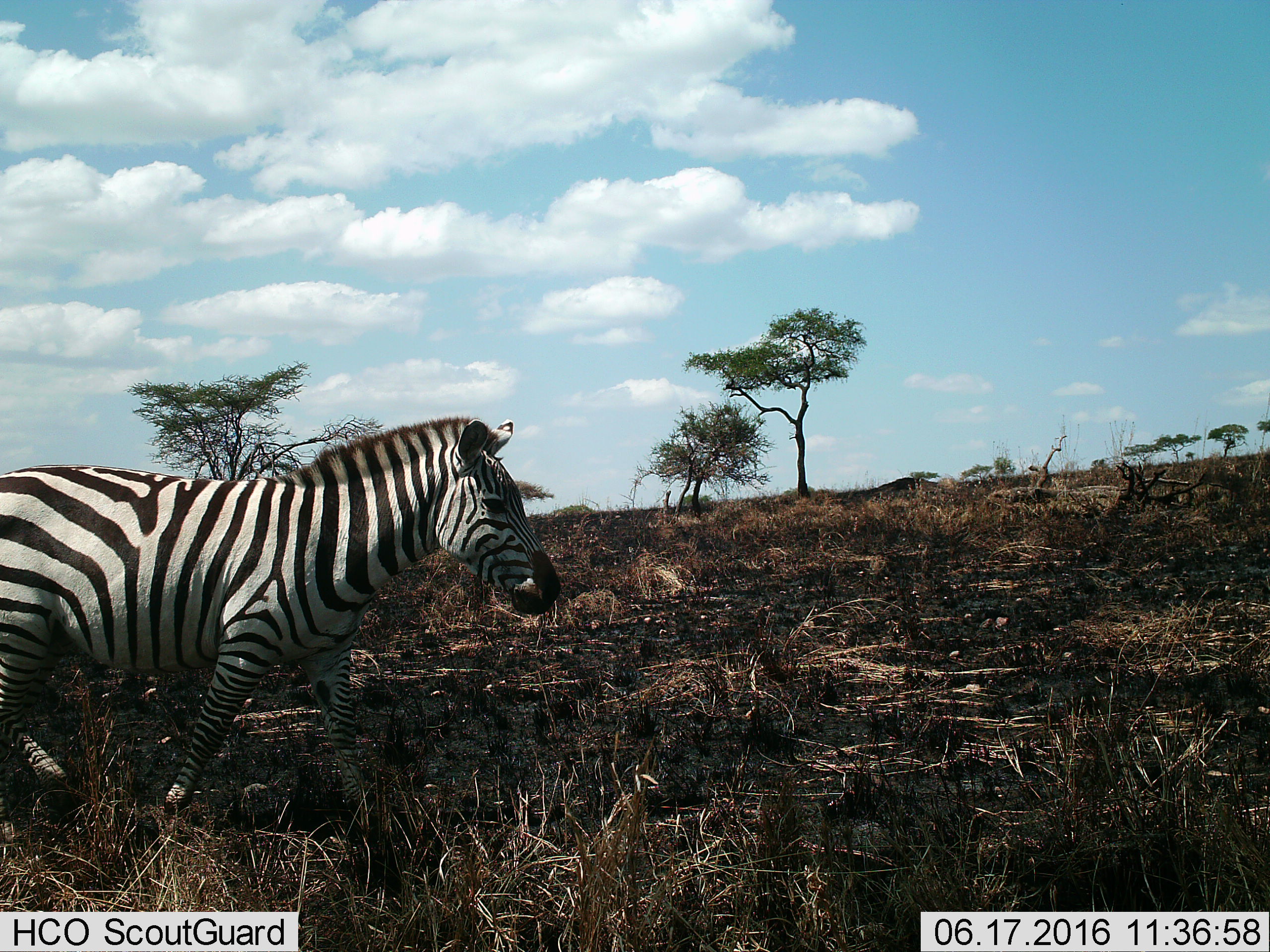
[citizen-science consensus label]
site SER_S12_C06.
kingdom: Animalia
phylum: Chordata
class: Mammalia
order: Perissodactyla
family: Equidae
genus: Equus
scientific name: Equus quagga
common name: plains zebra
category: zebraplains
Zebraplains (plains zebra) (Equus quagga), count 1. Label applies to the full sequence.